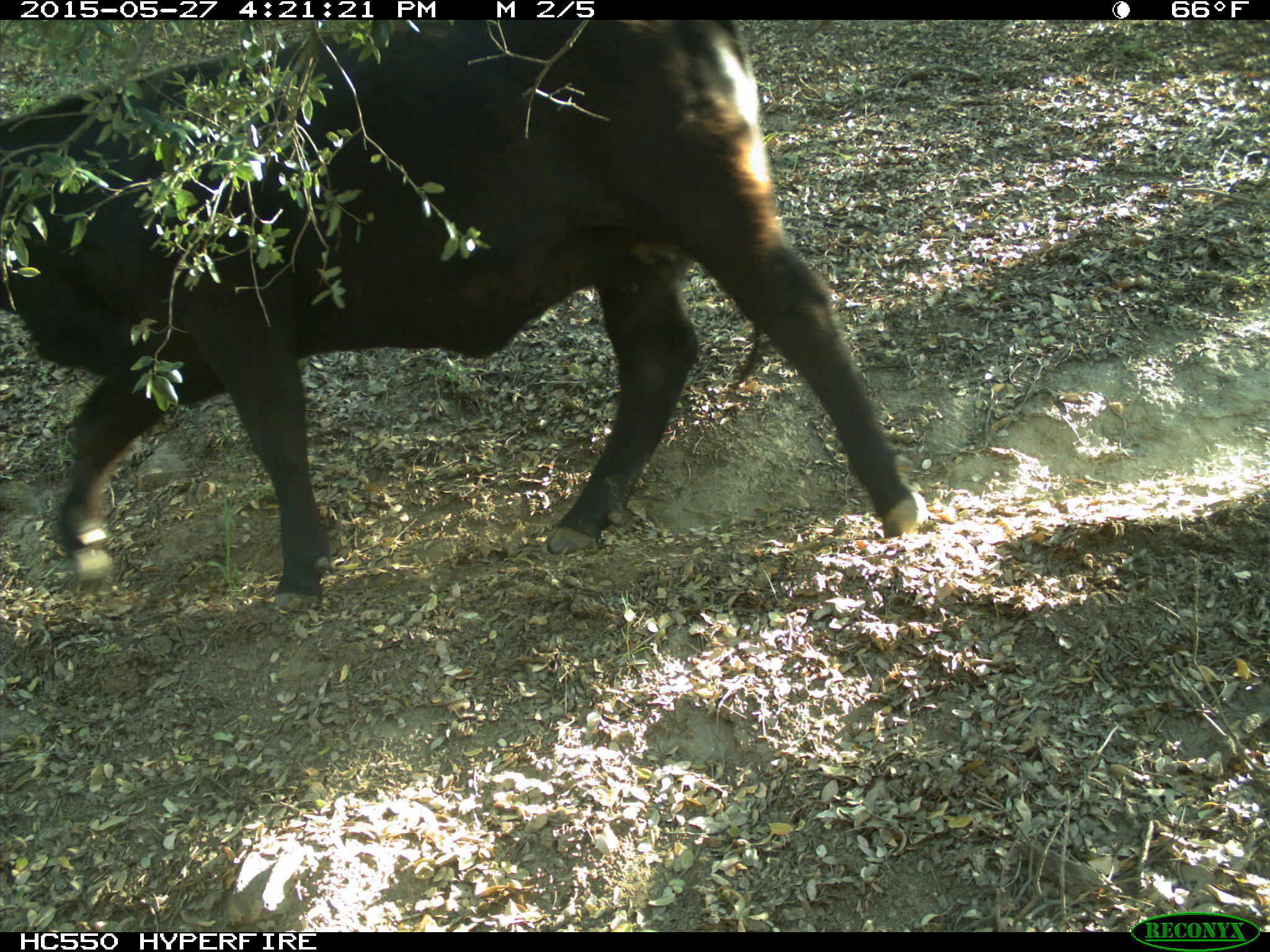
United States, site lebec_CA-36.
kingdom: Animalia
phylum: Chordata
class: Mammalia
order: Artiodactyla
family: Bovidae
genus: Bos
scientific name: Bos taurus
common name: domestic cow